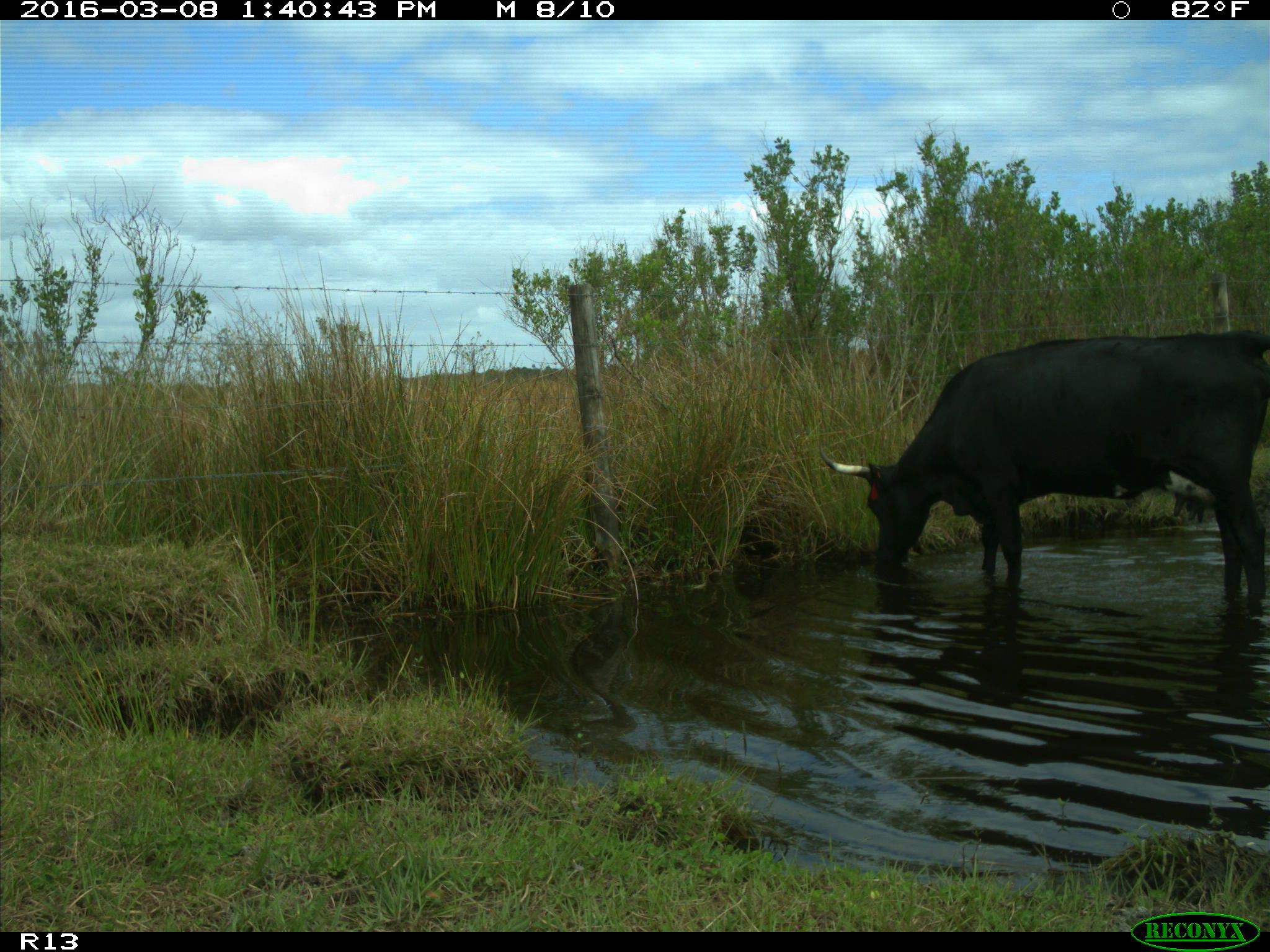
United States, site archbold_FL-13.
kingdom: Animalia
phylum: Chordata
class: Mammalia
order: Artiodactyla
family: Bovidae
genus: Bos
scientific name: Bos taurus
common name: domestic cow